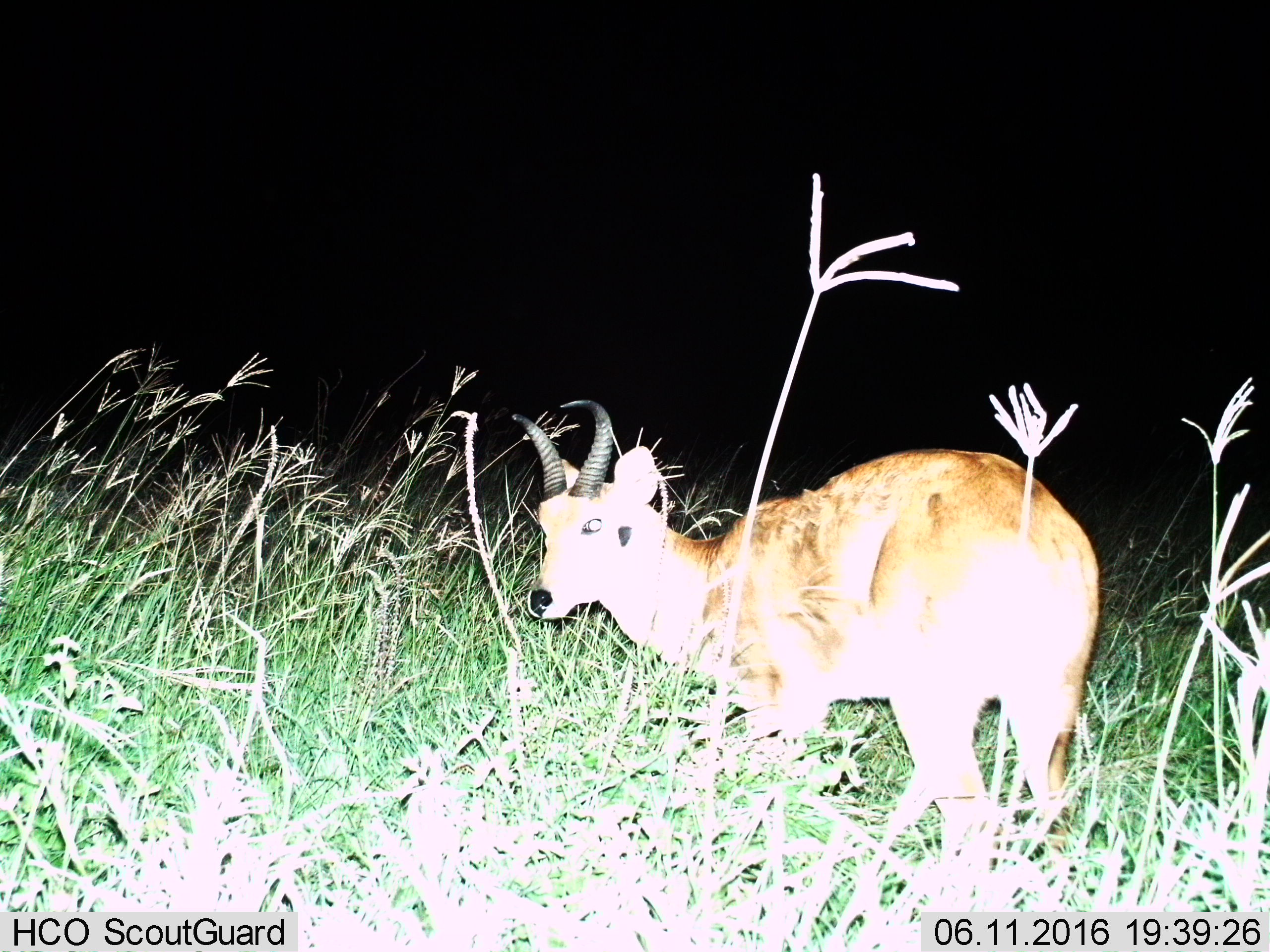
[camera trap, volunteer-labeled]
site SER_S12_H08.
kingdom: Animalia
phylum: Chordata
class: Mammalia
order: Artiodactyla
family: Bovidae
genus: Redunca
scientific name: Redunca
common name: reedbuck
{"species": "reedbuck (Redunca)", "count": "1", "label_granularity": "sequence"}